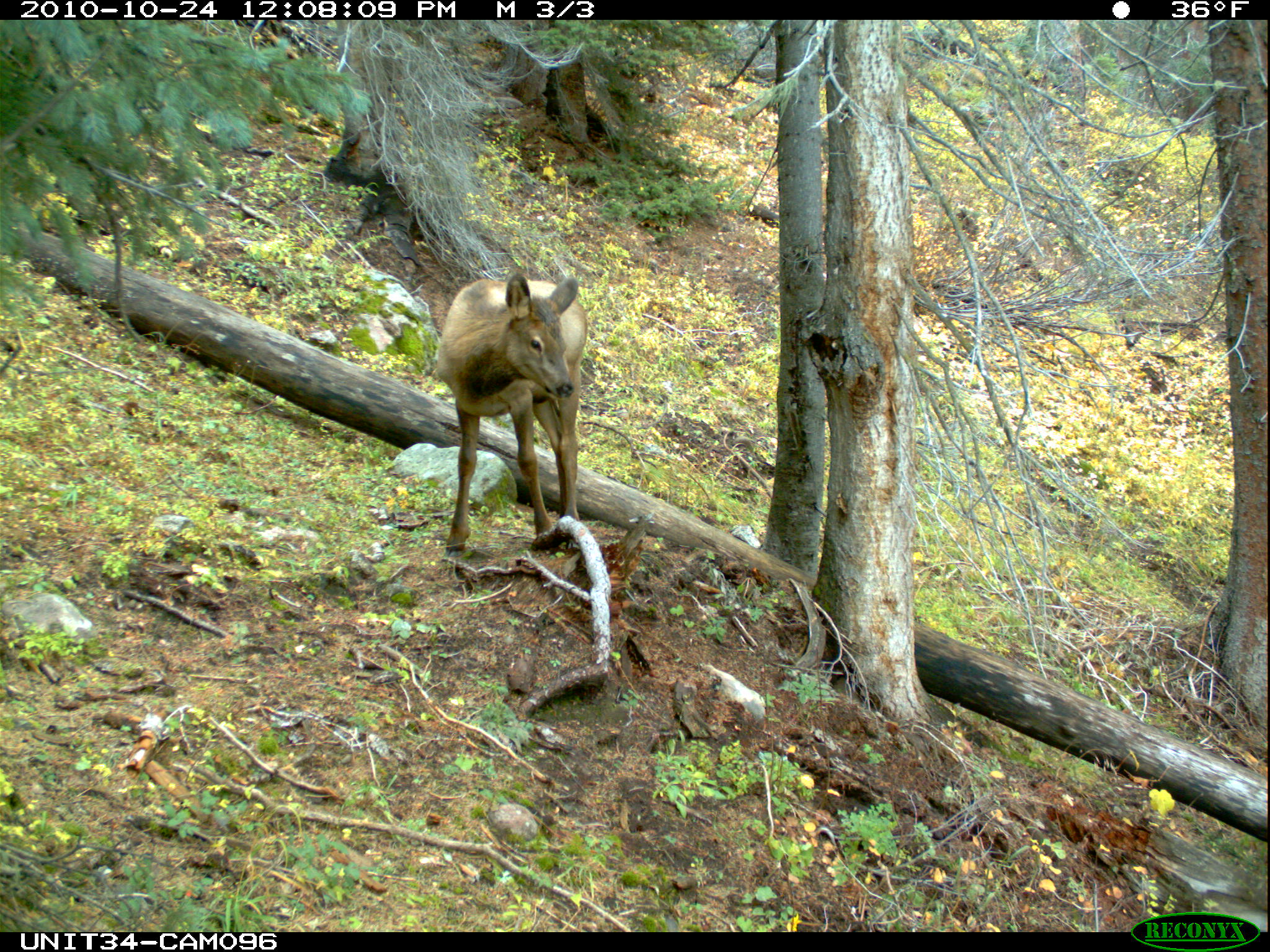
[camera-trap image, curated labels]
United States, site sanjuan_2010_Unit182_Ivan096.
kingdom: Animalia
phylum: Chordata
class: Mammalia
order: Artiodactyla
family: Cervidae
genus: Cervus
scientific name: Cervus elaphus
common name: red deer